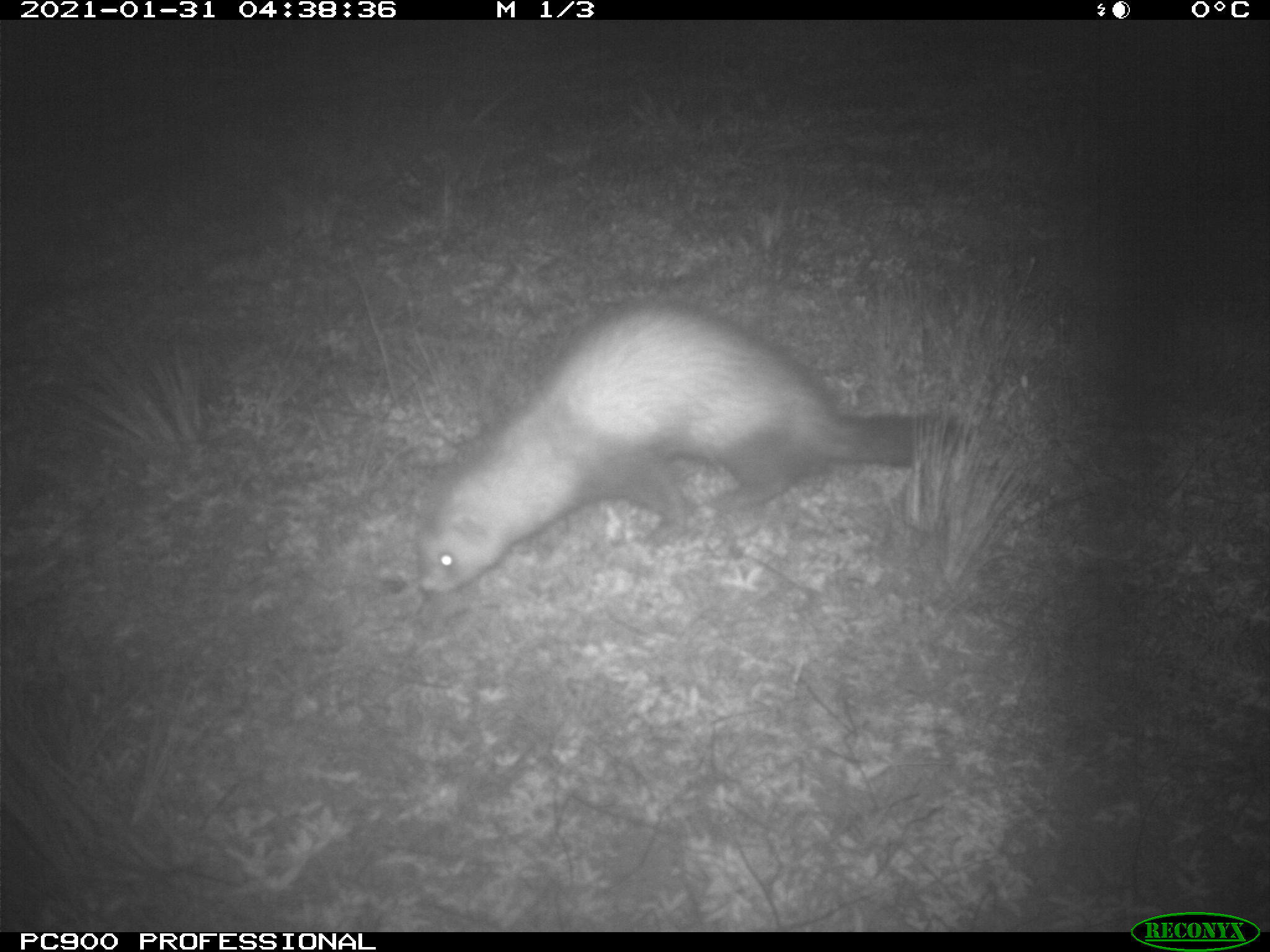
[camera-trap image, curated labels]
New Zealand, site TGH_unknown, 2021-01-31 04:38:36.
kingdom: Animalia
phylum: Chordata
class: Mammalia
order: Carnivora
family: Mustelidae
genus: Mustela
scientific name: Mustela furo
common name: ferret